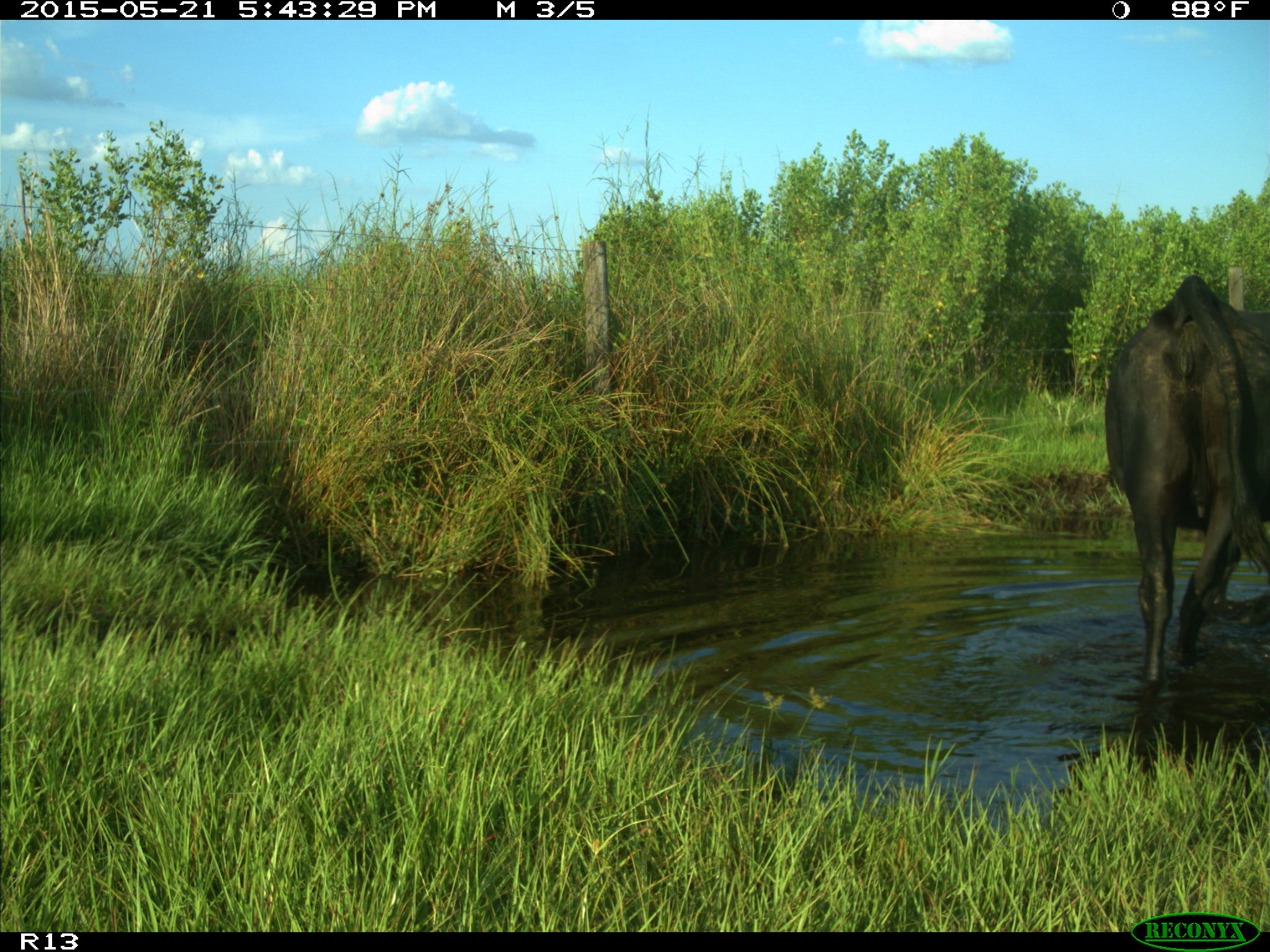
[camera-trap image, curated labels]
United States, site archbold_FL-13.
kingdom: Animalia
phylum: Chordata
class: Mammalia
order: Artiodactyla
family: Bovidae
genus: Bos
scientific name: Bos taurus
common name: domestic cow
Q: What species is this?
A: Bos taurus (domestic cow).